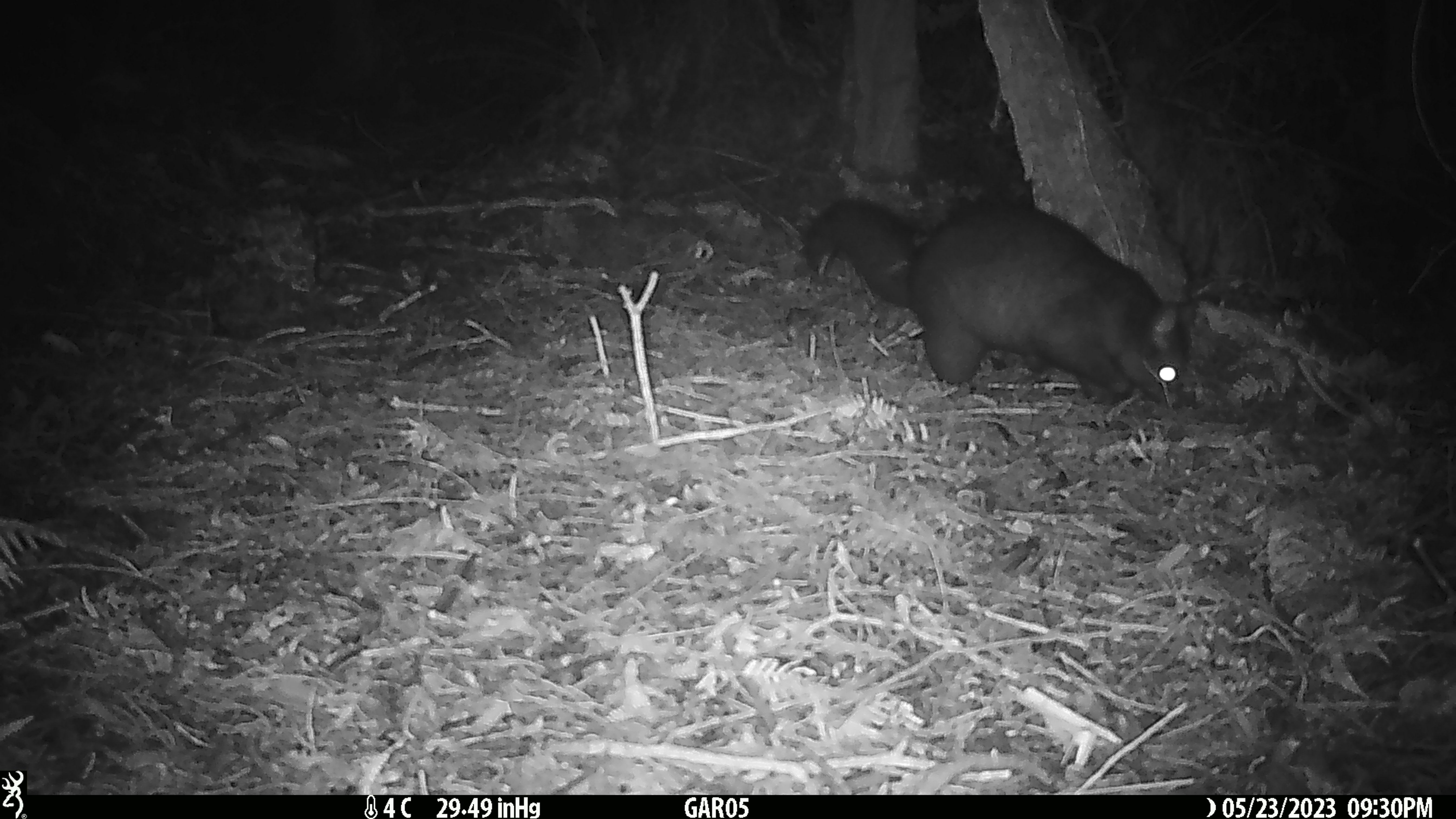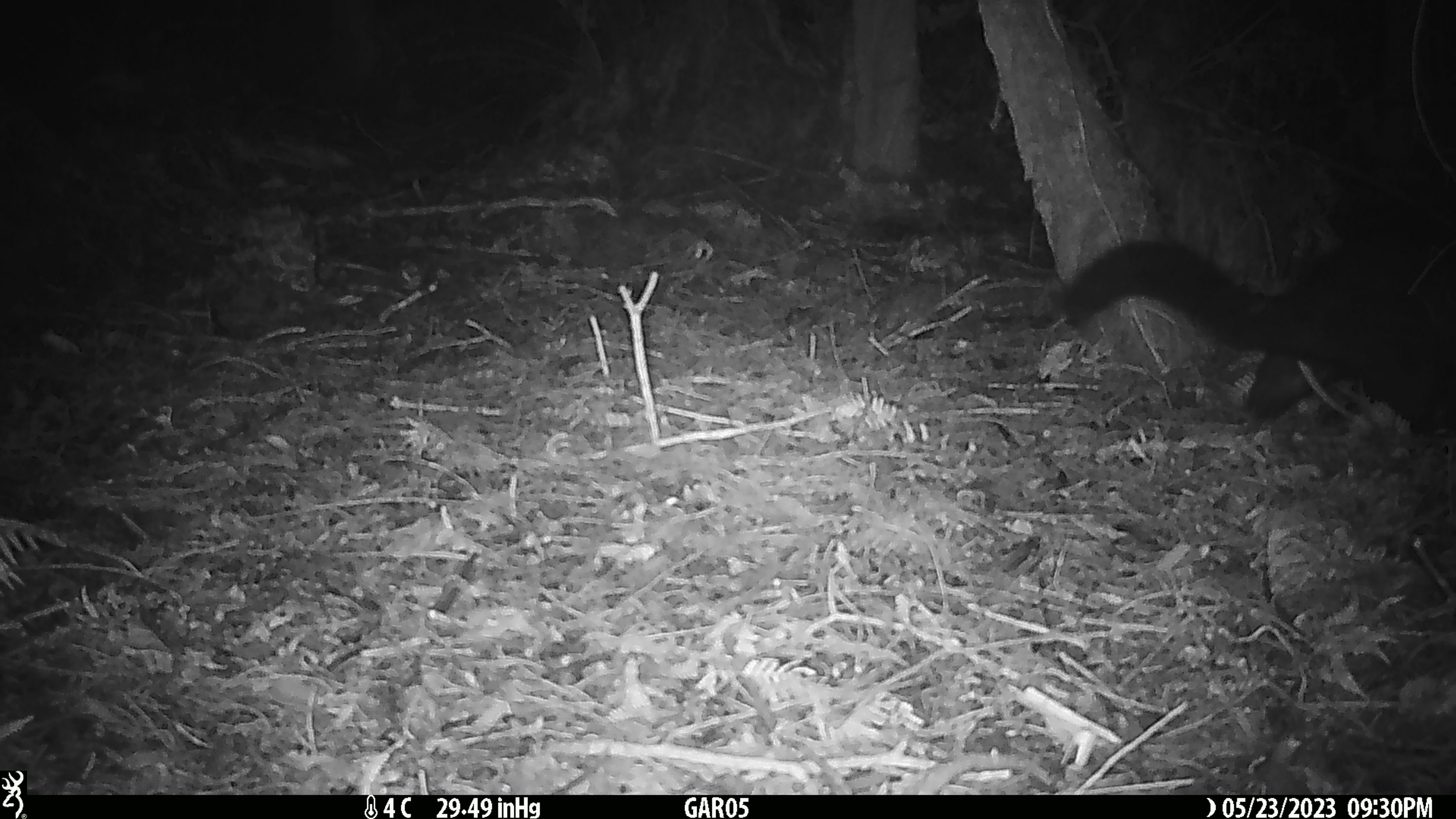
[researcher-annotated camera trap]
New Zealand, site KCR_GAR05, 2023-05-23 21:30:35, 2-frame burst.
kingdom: Animalia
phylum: Chordata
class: Mammalia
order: Diprotodontia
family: Phalangeridae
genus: Trichosurus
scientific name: Trichosurus vulpecula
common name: common brushtail possum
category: possum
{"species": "possum (common brushtail possum) (Trichosurus vulpecula)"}